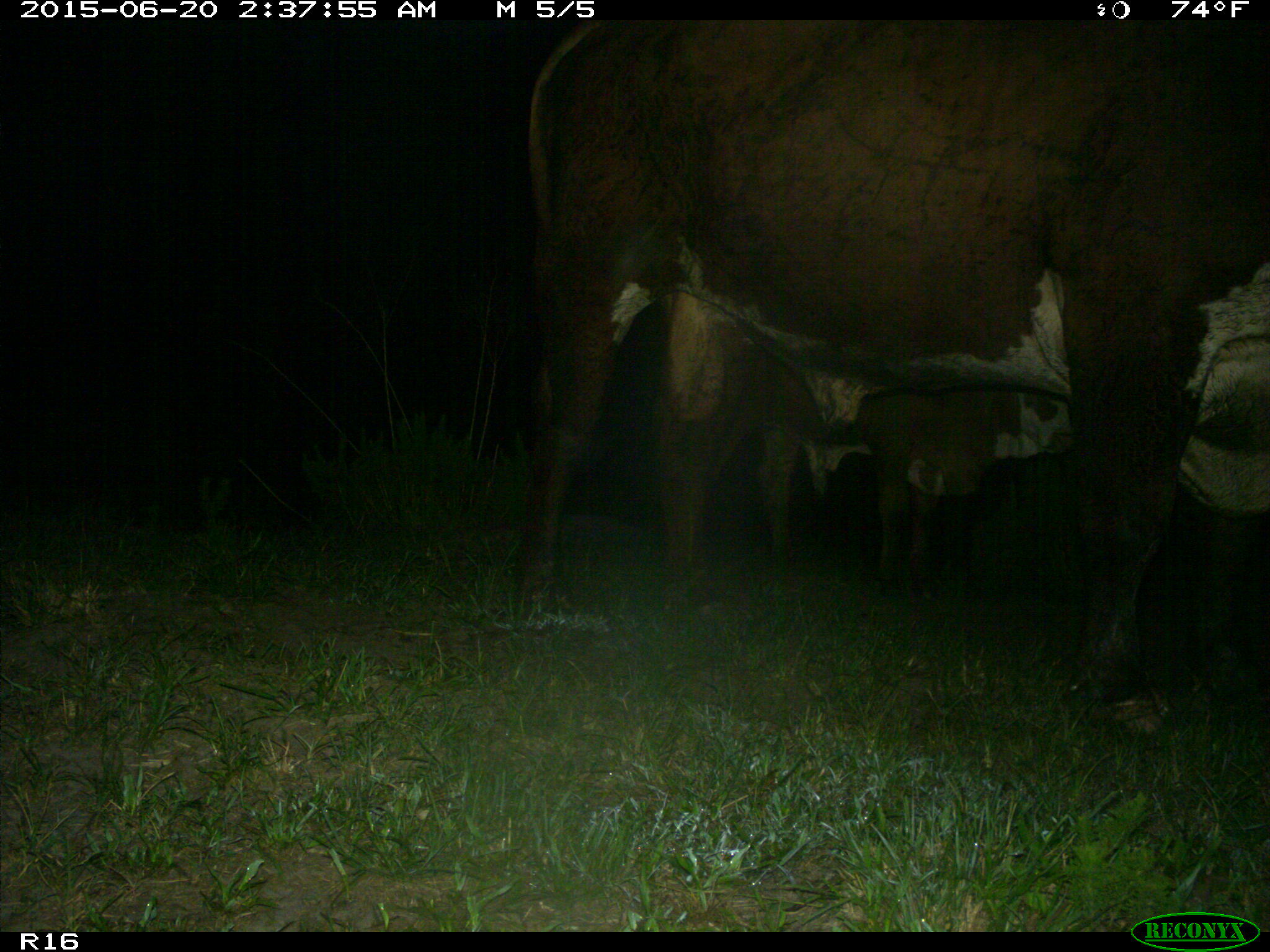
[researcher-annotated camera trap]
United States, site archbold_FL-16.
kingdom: Animalia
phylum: Chordata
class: Mammalia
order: Artiodactyla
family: Bovidae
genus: Bos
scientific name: Bos taurus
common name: domestic cow